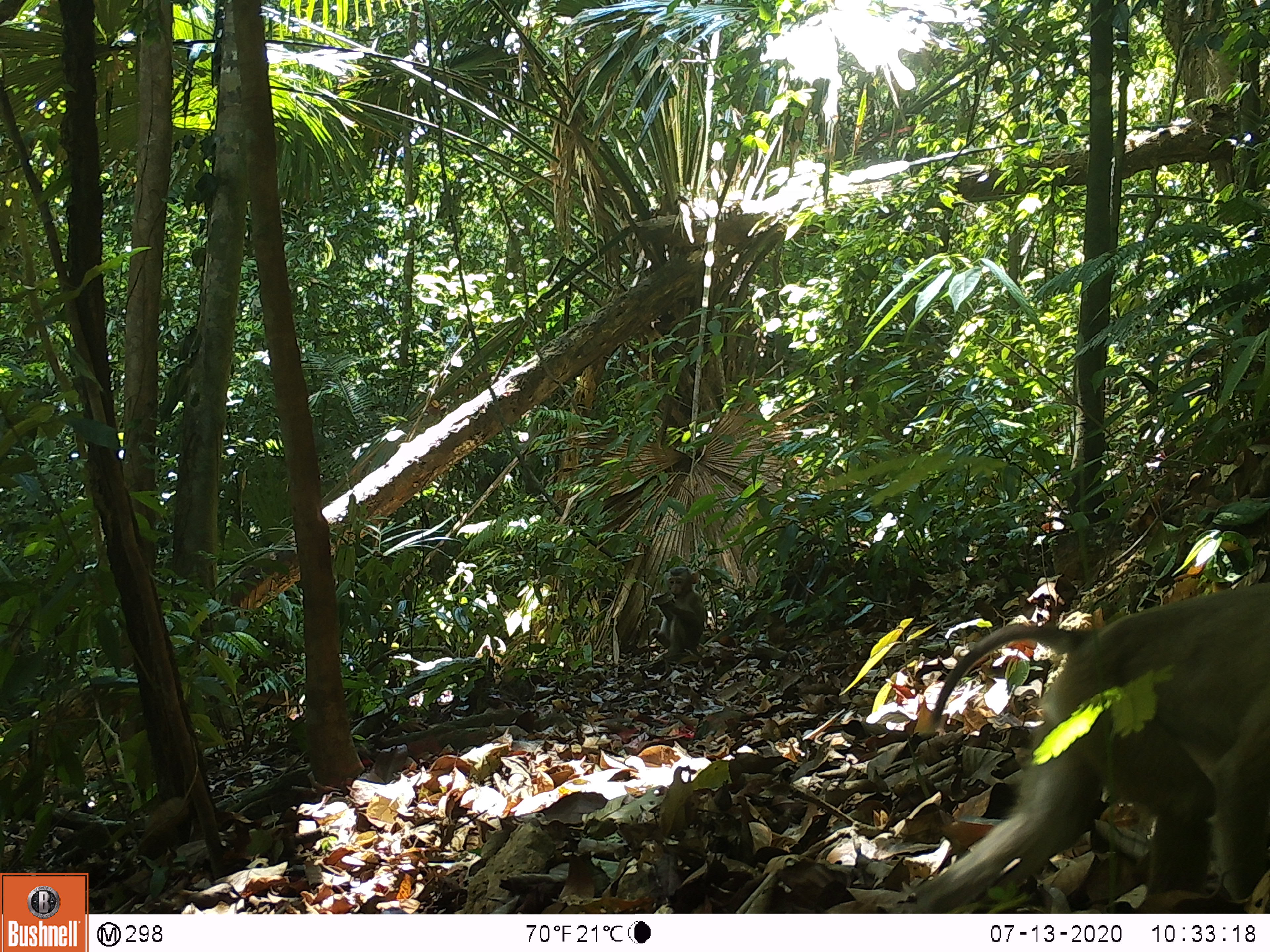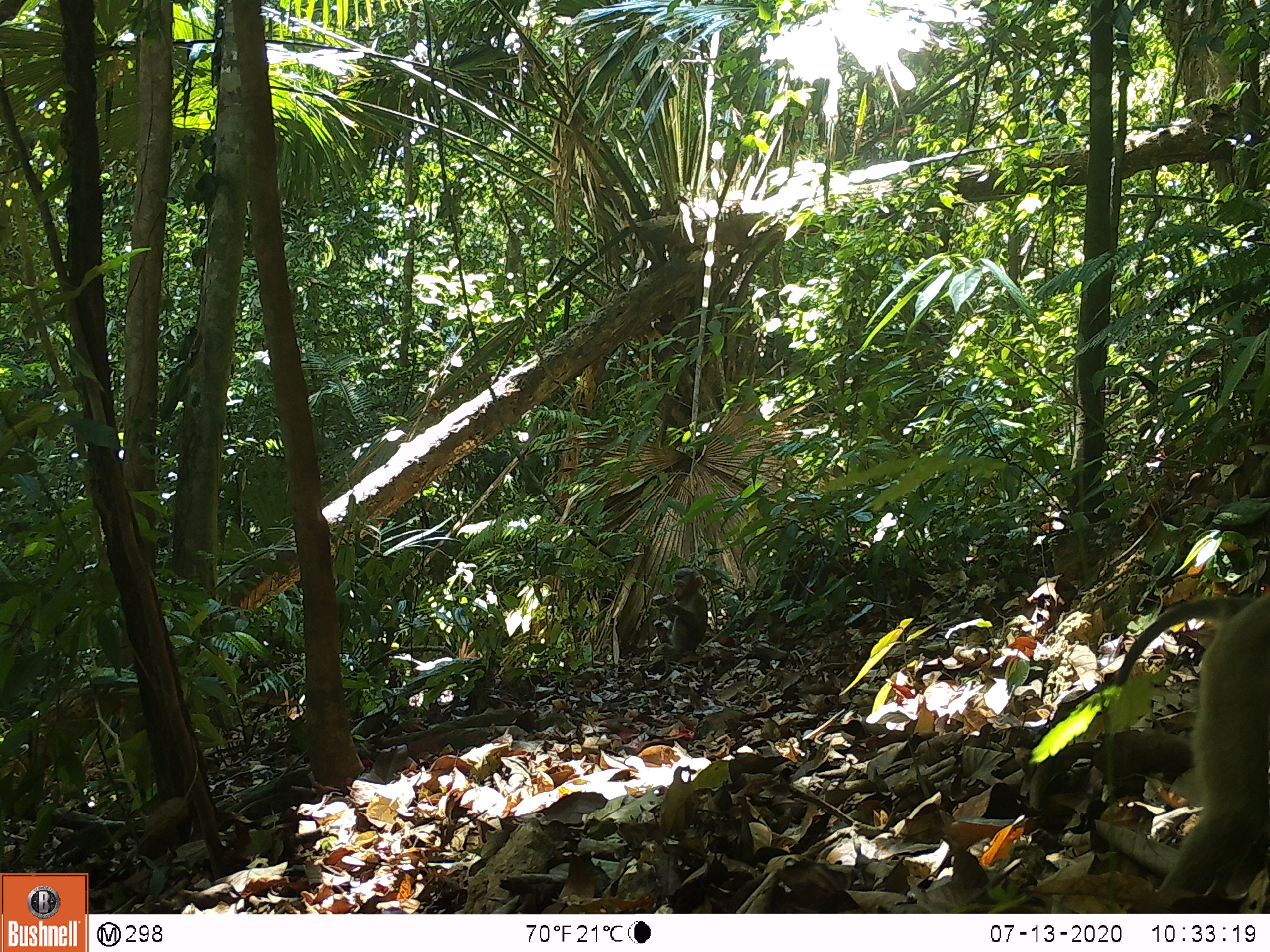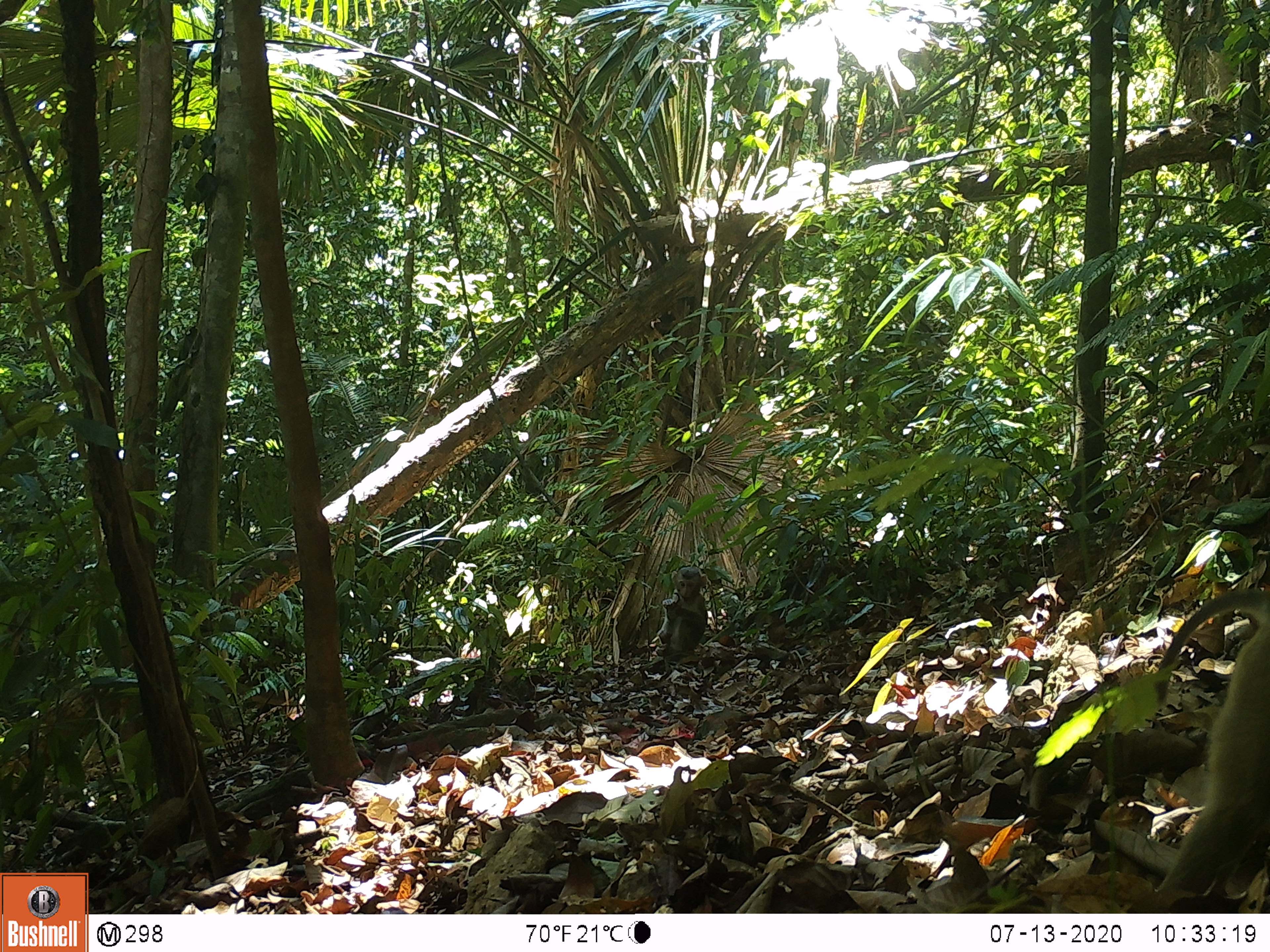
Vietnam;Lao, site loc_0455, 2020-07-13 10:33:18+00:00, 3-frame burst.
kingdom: Animalia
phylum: Chordata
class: Mammalia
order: Primates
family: Cercopithecidae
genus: Macaca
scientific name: Macaca nemestrina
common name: pig-tailed macaque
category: pig tailed macaque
Pig tailed macaque (pig-tailed macaque) (Macaca nemestrina). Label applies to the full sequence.